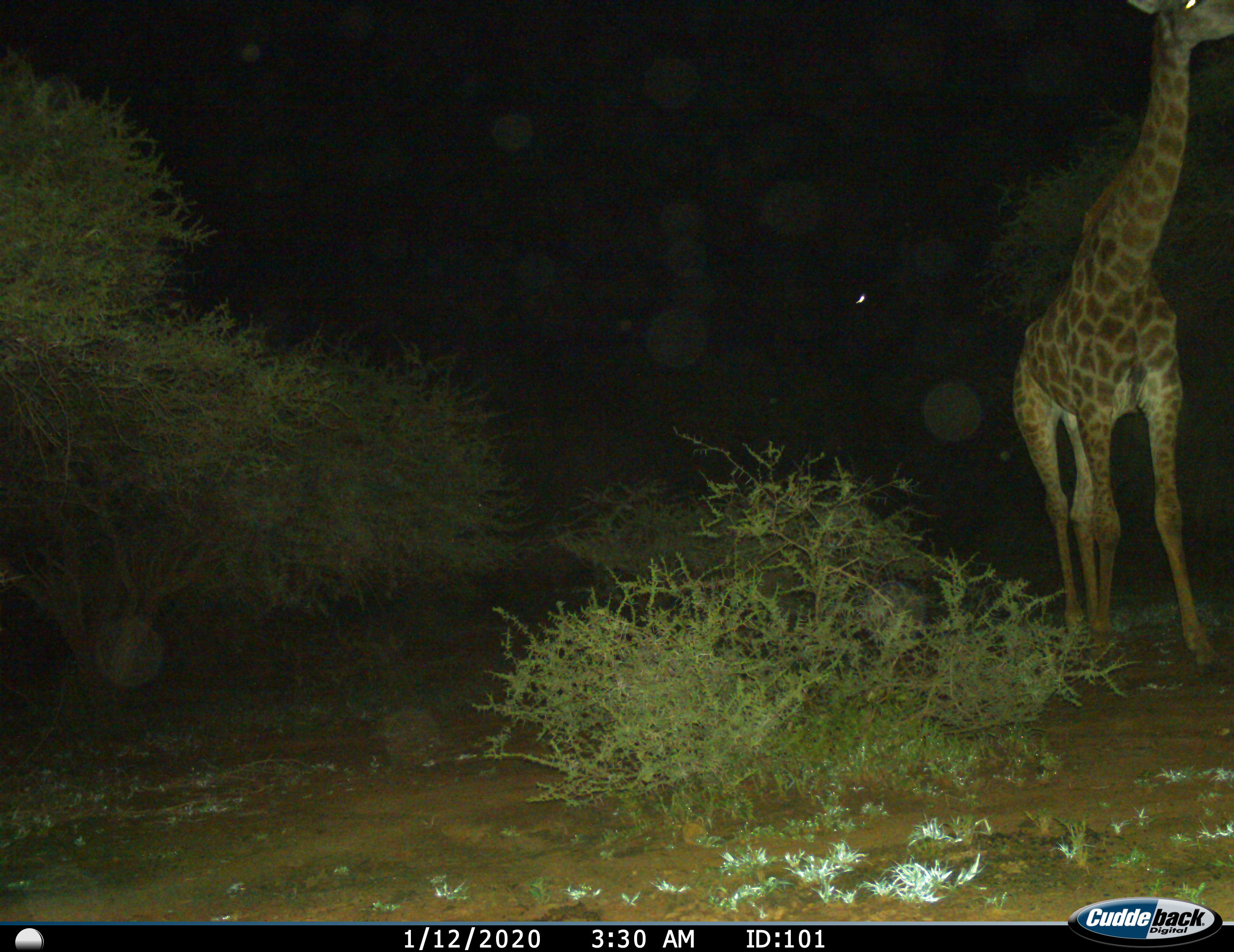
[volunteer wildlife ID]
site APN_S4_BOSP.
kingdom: Animalia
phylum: Chordata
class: Mammalia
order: Artiodactyla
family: Giraffidae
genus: Giraffa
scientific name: Giraffa camelopardalis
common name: giraffe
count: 1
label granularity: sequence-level